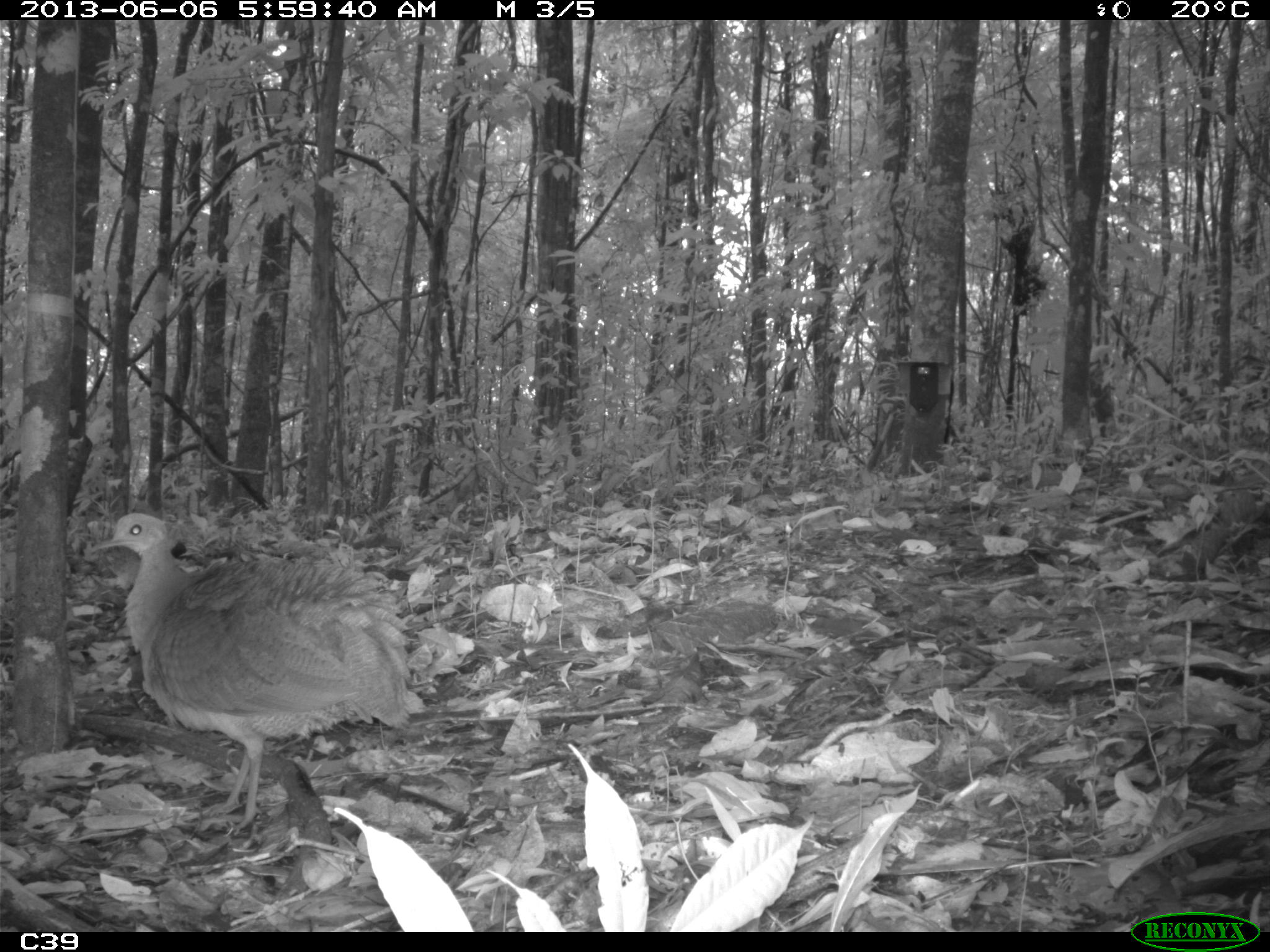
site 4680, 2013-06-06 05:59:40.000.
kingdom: Animalia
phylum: Chordata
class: Aves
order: Tinamiformes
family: Tinamidae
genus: Tinamus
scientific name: Tinamus major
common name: great tinamou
Tinamus major (great tinamou), count 1, age adult.